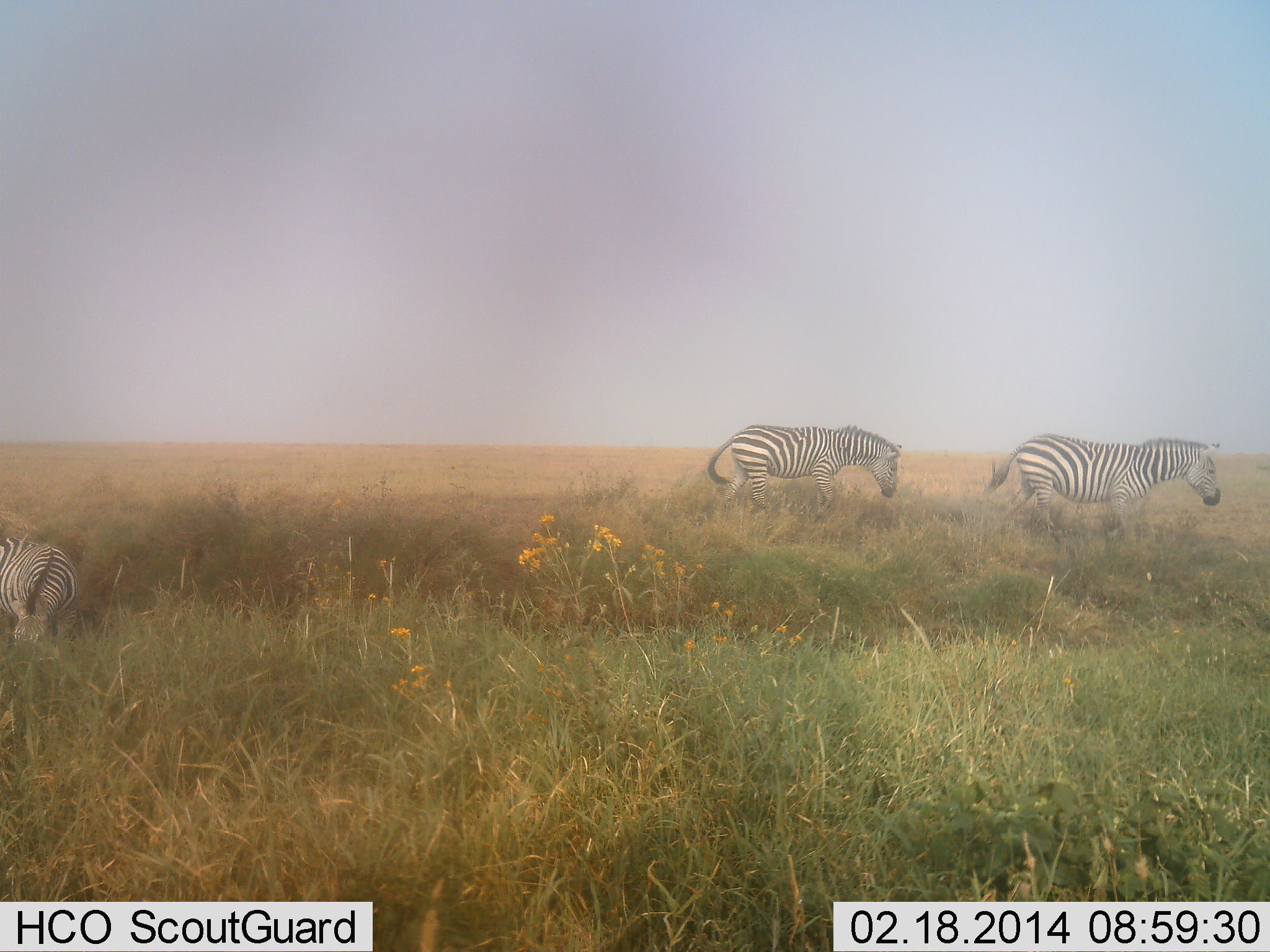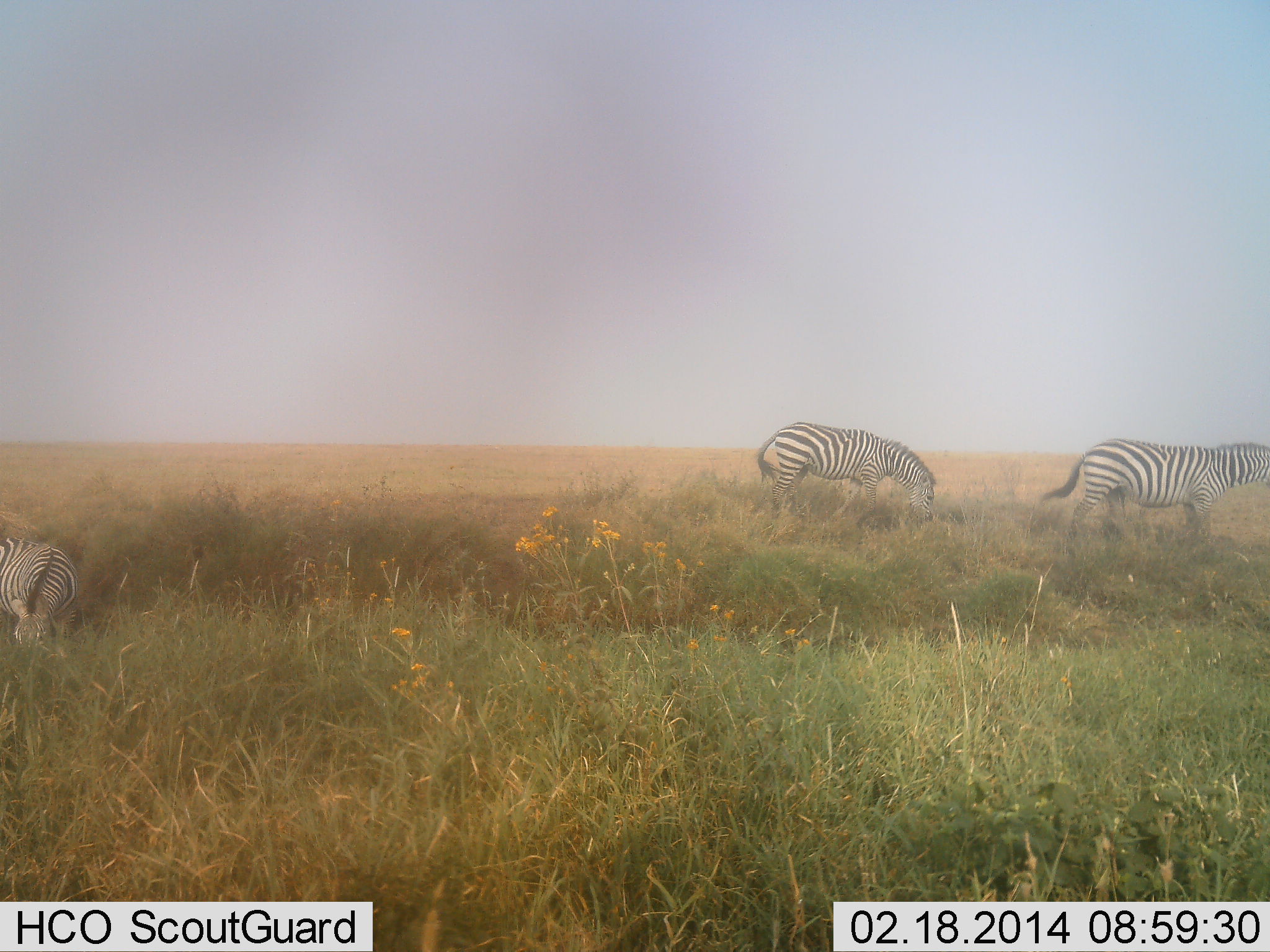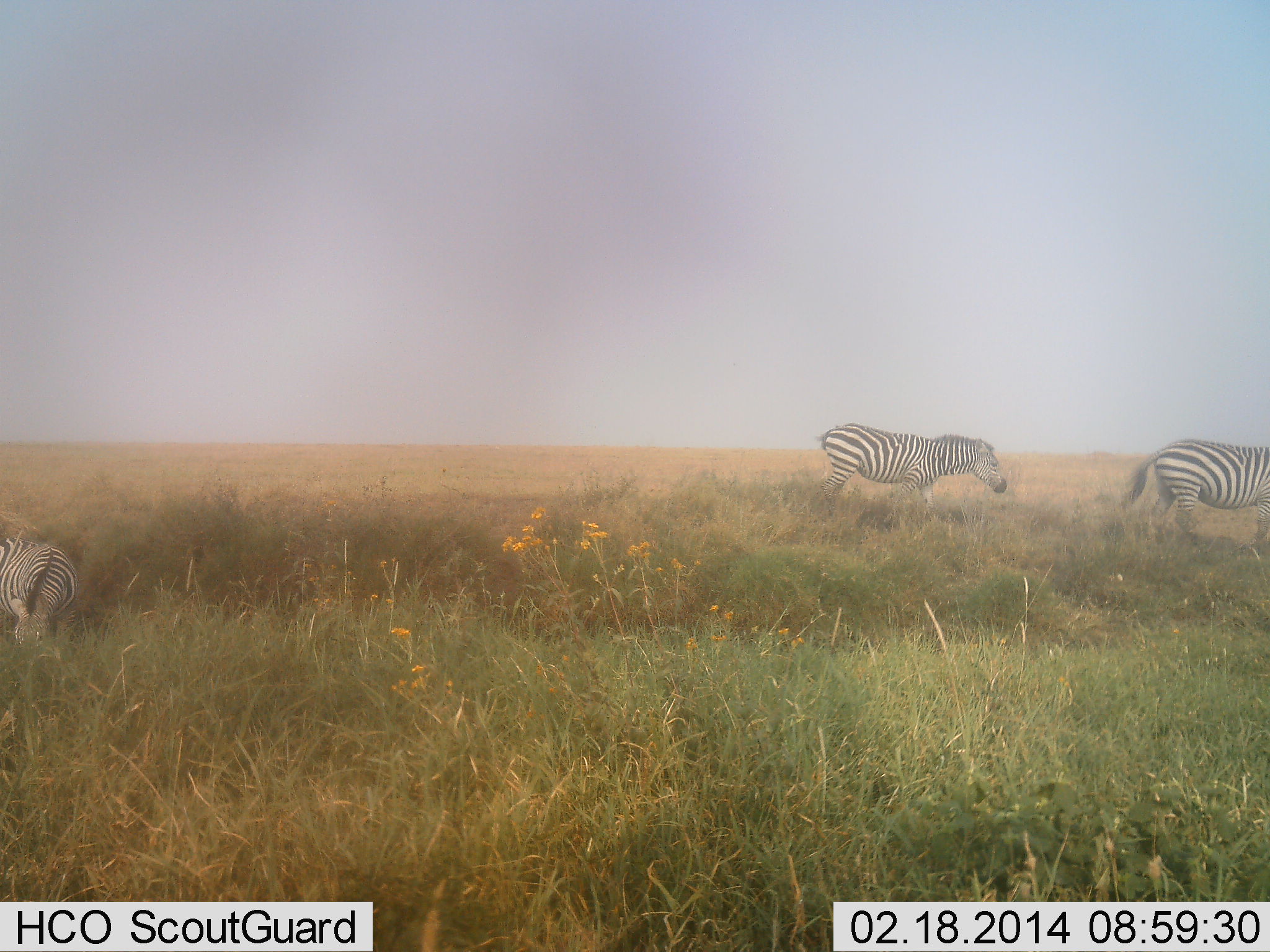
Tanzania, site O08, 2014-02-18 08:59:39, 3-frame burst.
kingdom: Animalia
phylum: Chordata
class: Mammalia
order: Perissodactyla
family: Equidae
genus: Equus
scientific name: Equus quagga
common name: plains zebra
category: zebra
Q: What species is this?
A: Zebra (plains zebra) (Equus quagga).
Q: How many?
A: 3.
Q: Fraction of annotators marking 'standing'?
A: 60%.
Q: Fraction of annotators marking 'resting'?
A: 20%.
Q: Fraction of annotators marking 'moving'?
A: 70%.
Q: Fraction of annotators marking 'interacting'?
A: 0%.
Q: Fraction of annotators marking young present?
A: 0%.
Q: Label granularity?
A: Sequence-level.